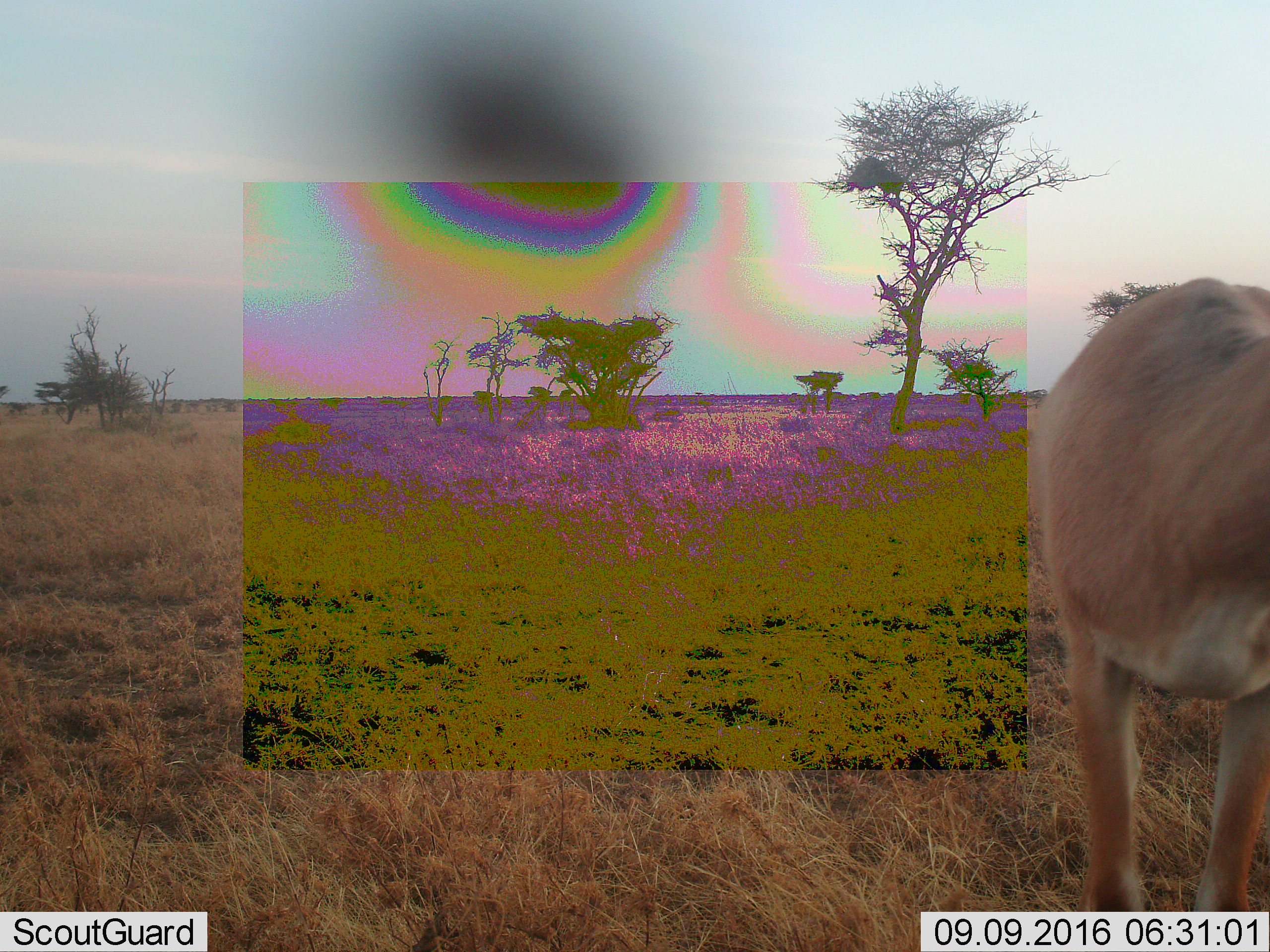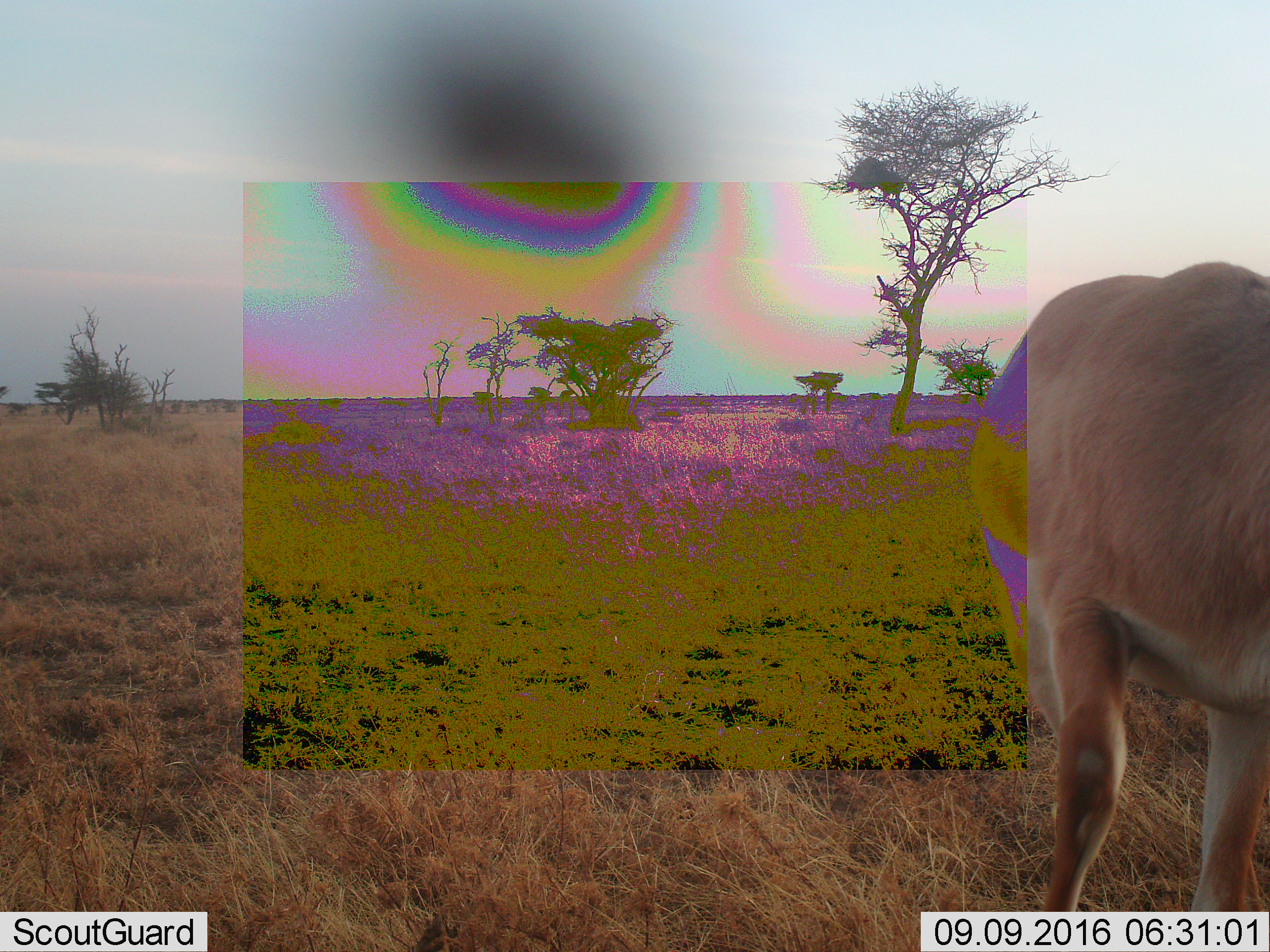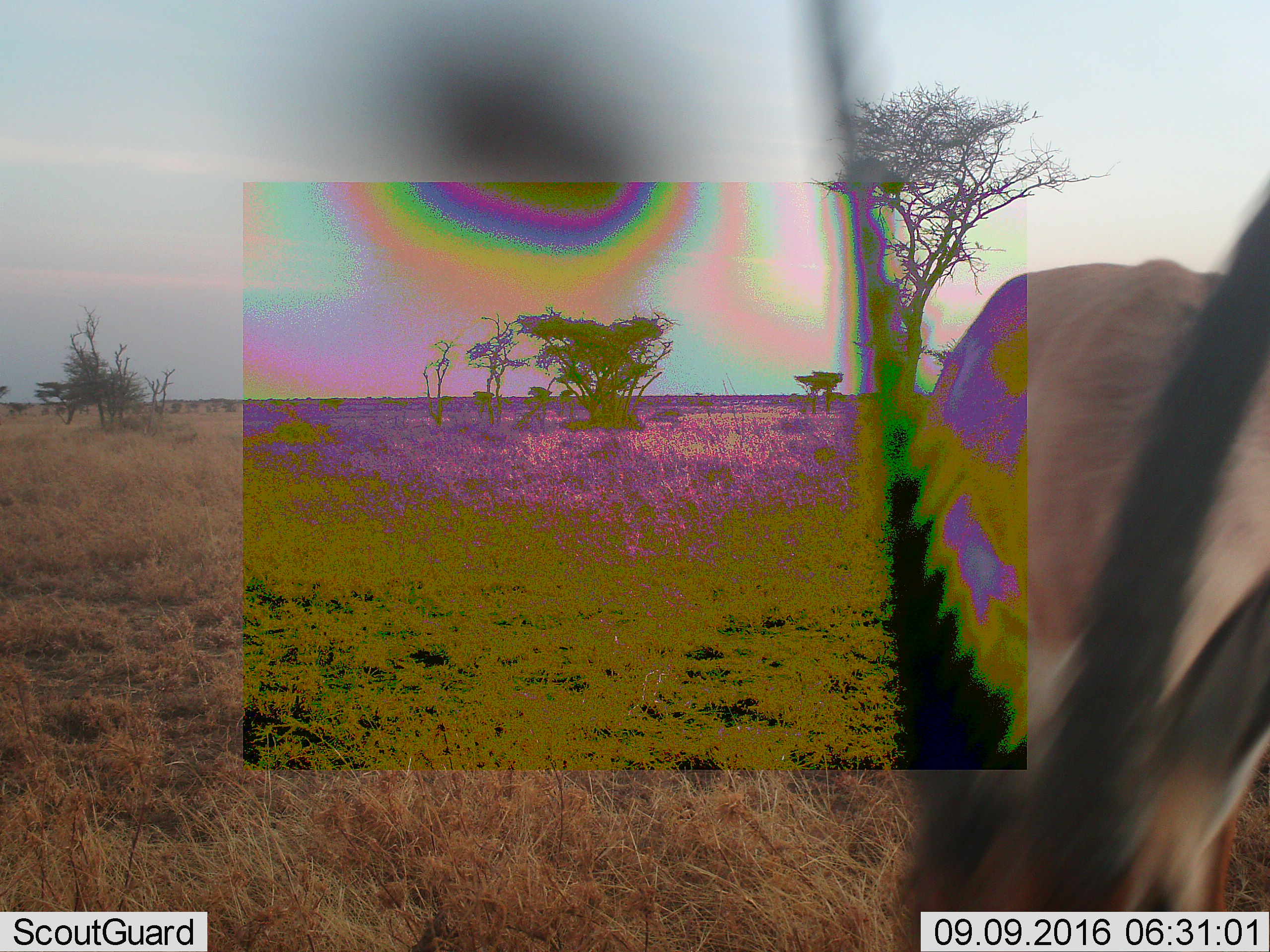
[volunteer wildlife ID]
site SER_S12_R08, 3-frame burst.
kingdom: Animalia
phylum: Chordata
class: Mammalia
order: Artiodactyla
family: Bovidae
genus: Nanger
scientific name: Nanger granti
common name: grant's gazelle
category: gazellegrants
Gazellegrants (grant's gazelle) (Nanger granti), count 1. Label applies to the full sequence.